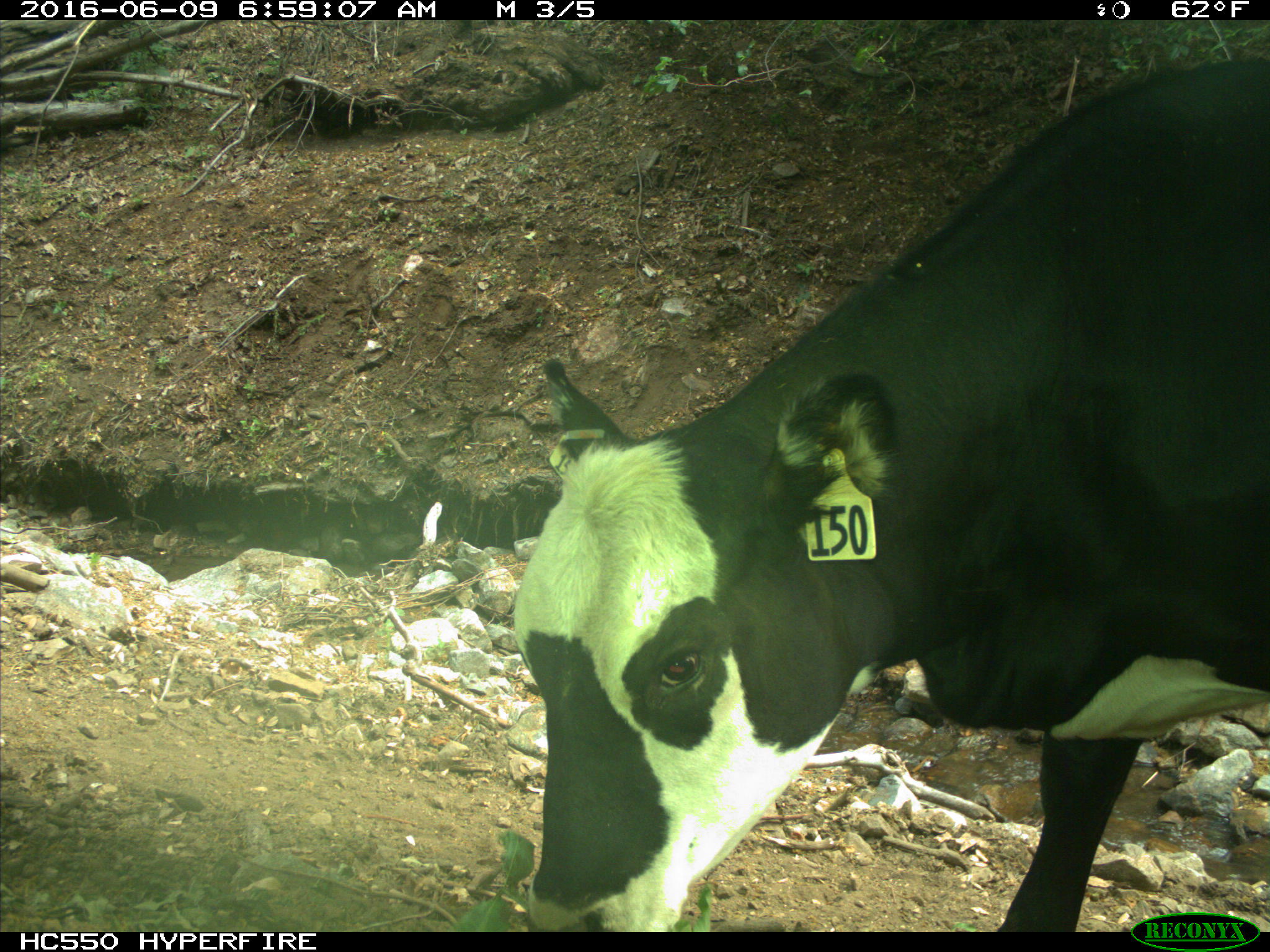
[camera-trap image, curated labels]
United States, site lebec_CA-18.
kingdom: Animalia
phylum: Chordata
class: Mammalia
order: Artiodactyla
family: Bovidae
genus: Bos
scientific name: Bos taurus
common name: domestic cow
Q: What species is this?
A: Bos taurus (domestic cow).